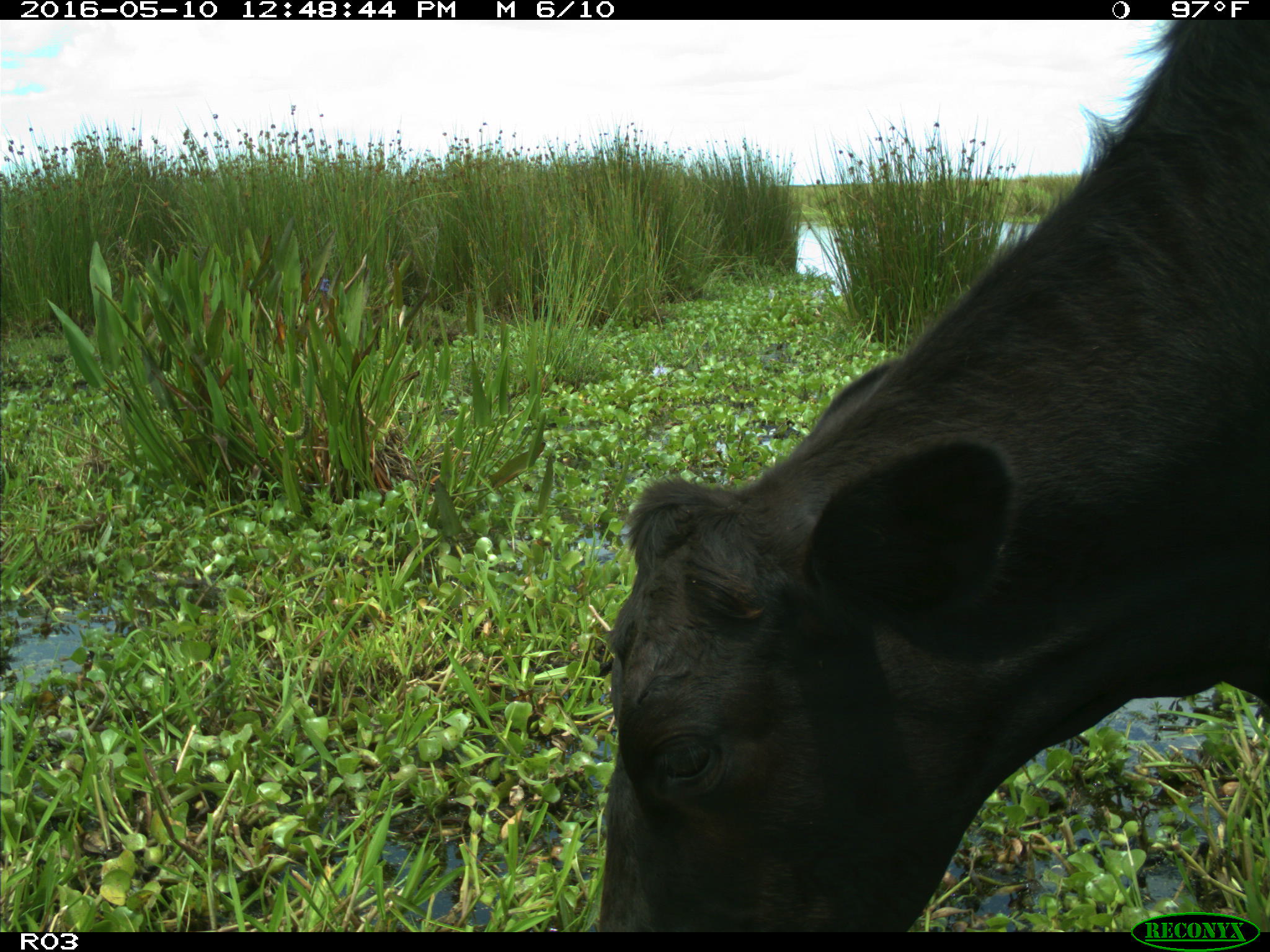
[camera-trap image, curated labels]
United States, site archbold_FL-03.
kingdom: Animalia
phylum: Chordata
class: Mammalia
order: Artiodactyla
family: Bovidae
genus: Bos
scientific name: Bos taurus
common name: domestic cow